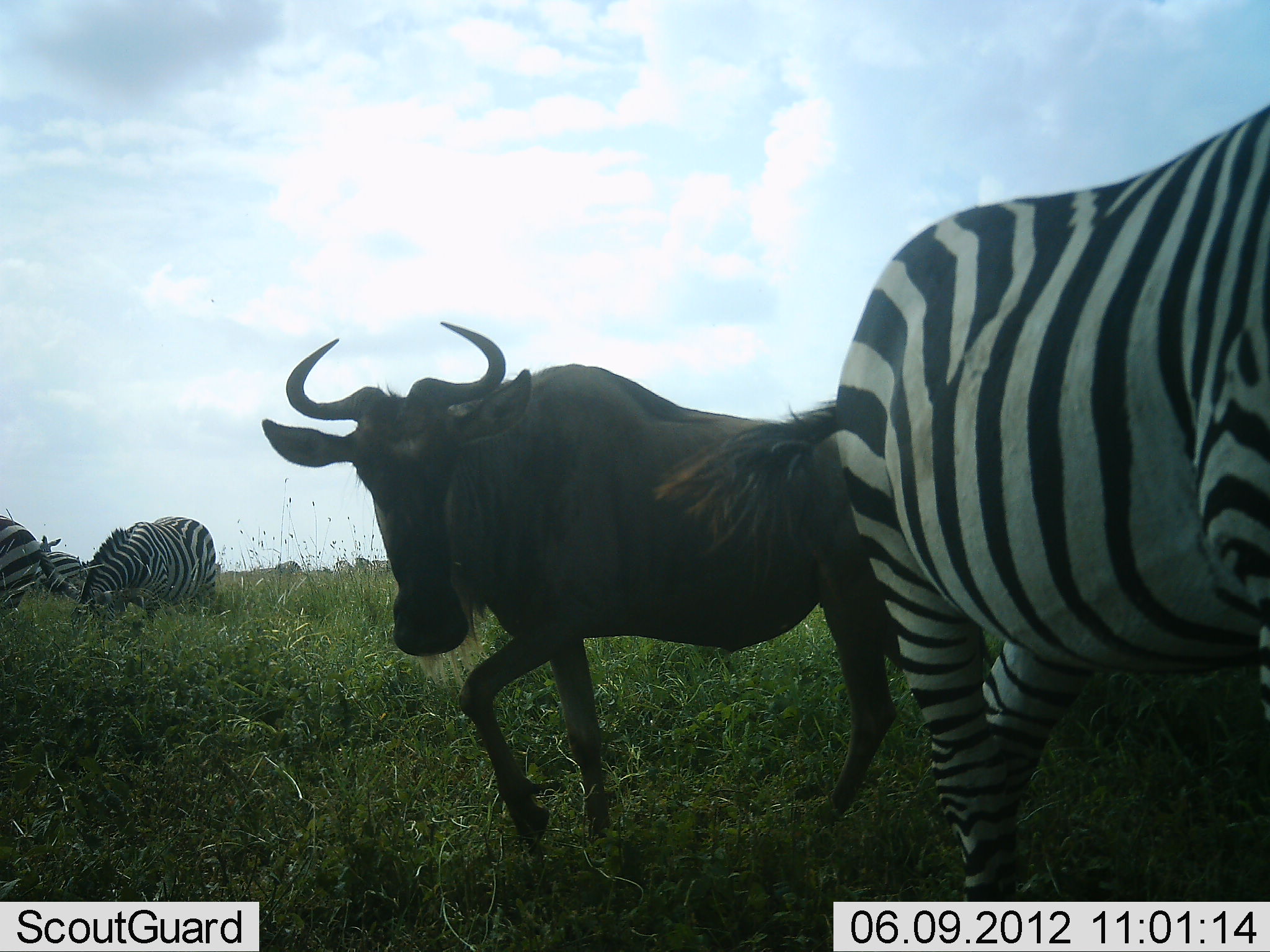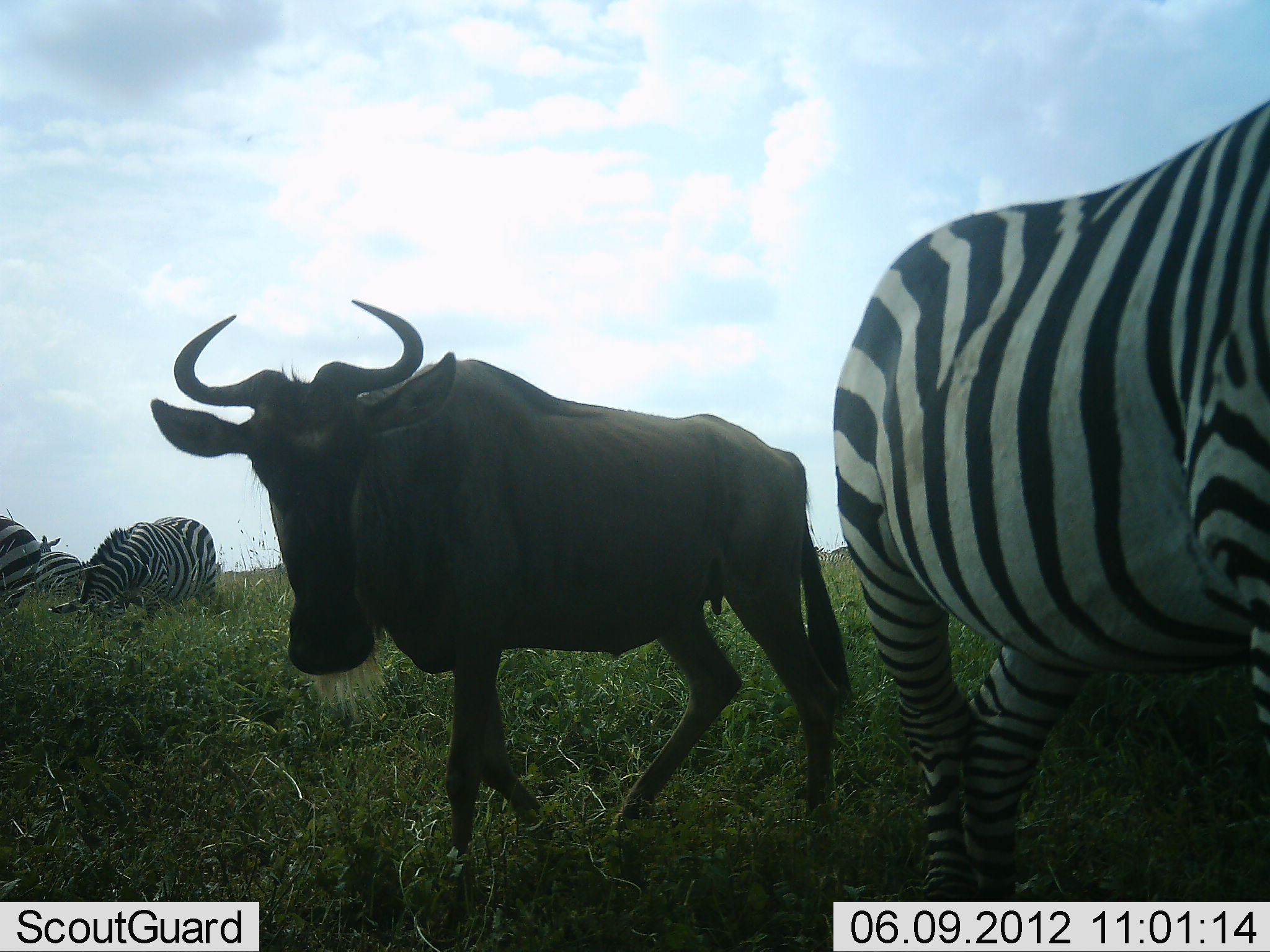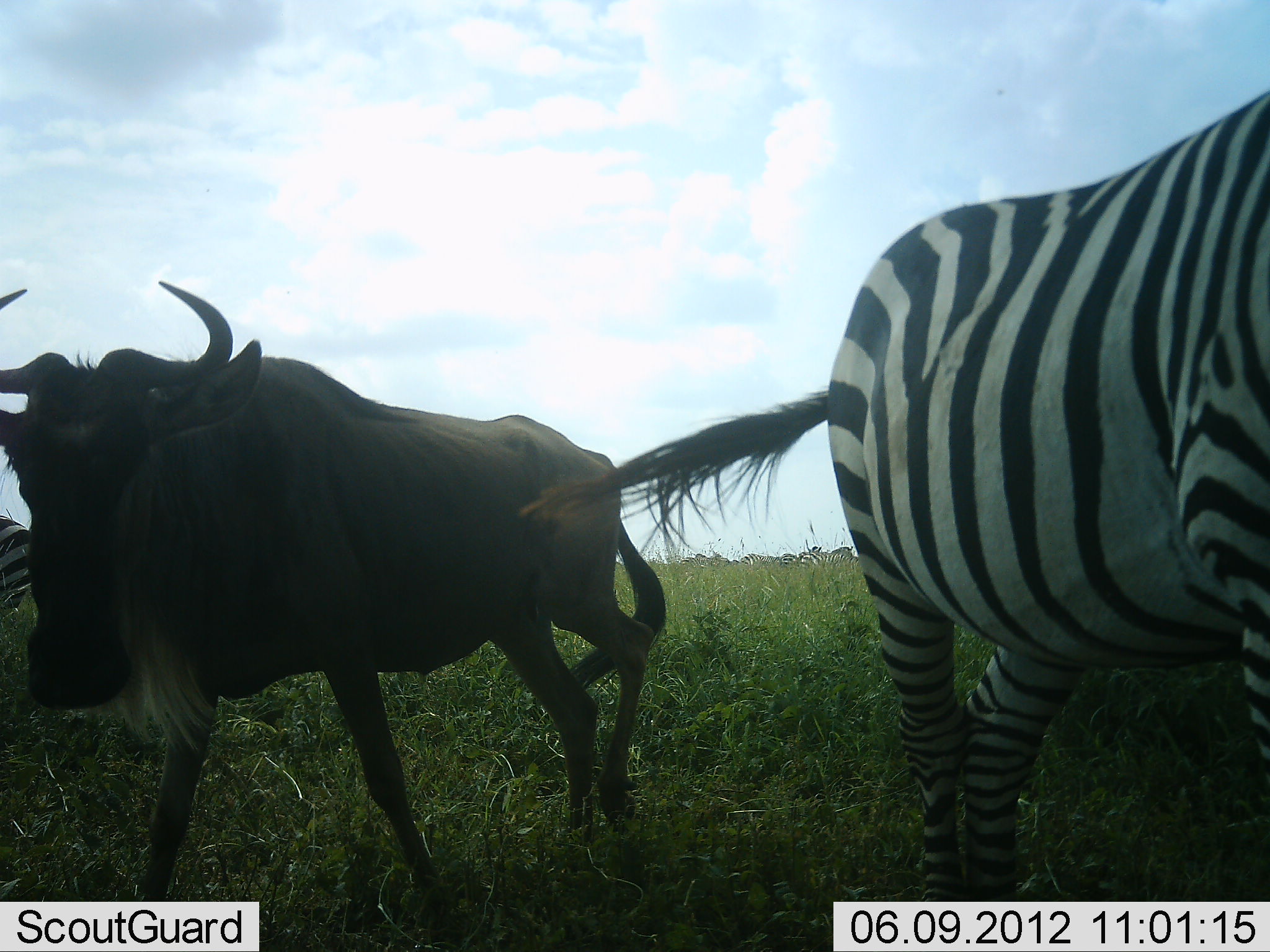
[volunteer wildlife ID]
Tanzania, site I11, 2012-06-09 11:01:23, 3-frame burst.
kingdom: Animalia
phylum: Chordata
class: Mammalia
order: Artiodactyla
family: Bovidae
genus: Connochaetes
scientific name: Connochaetes taurinus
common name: blue wildebeest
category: wildebeest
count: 1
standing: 20%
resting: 0%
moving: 80%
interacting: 0%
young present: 0%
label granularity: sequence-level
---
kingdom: Animalia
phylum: Chordata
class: Mammalia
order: Perissodactyla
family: Equidae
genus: Equus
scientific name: Equus quagga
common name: plains zebra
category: zebra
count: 3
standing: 55%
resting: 9%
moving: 9%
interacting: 0%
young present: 0%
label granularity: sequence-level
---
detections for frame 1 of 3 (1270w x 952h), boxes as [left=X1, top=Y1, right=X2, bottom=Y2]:
animal: [left=657, top=139, right=1270, bottom=952]; [left=263, top=319, right=899, bottom=855]; [left=42, top=515, right=223, bottom=628]; [left=1, top=514, right=46, bottom=614]; [left=37, top=537, right=87, bottom=600]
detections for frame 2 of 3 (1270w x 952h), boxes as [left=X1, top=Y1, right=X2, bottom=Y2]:
animal: [left=150, top=298, right=861, bottom=882]; [left=829, top=98, right=1270, bottom=901]; [left=48, top=515, right=218, bottom=619]; [left=1, top=515, right=45, bottom=607]; [left=31, top=534, right=85, bottom=588]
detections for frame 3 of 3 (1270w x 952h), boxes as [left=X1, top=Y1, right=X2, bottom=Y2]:
animal: [left=520, top=88, right=1270, bottom=902]; [left=0, top=273, right=705, bottom=904]; [left=0, top=513, right=32, bottom=616]